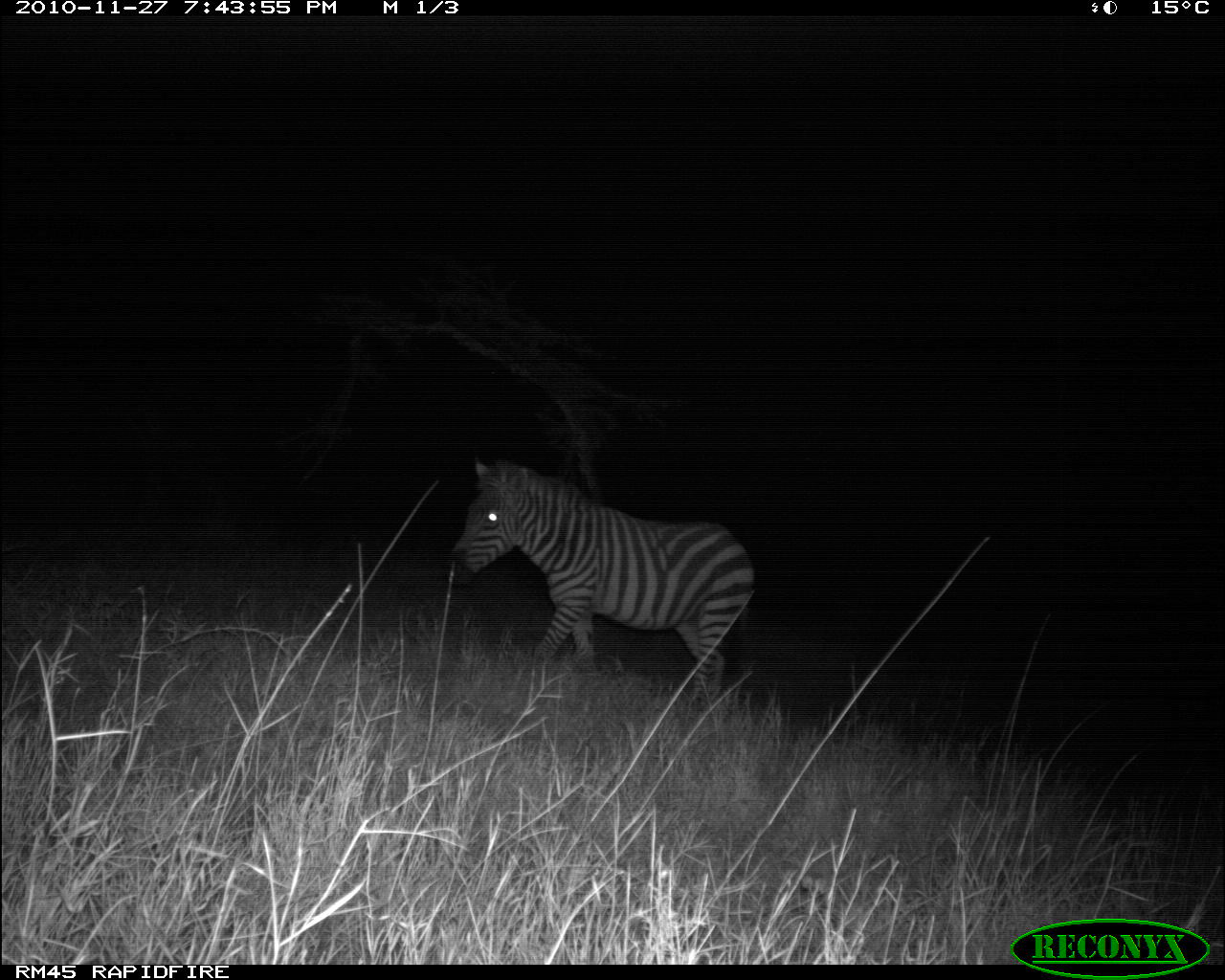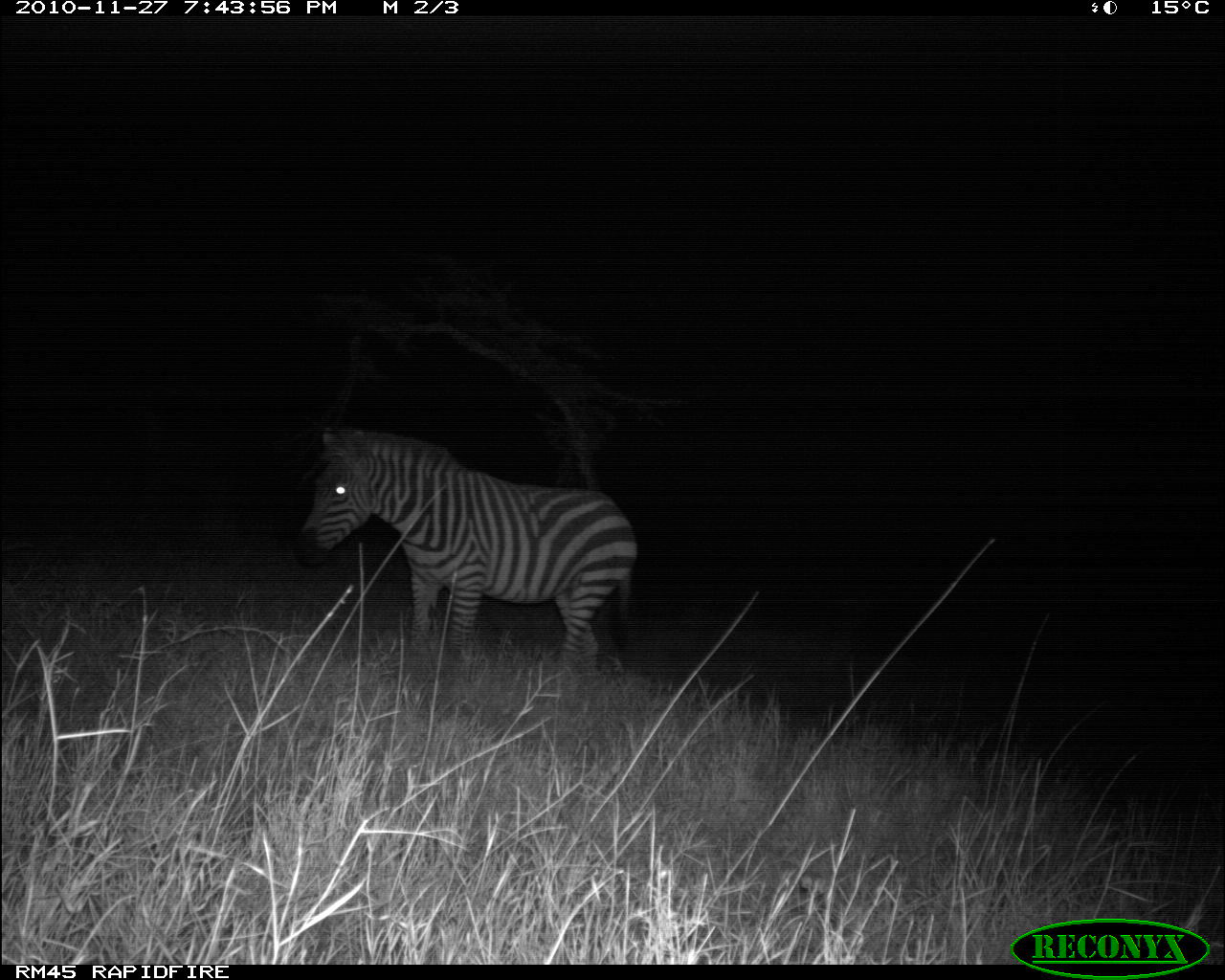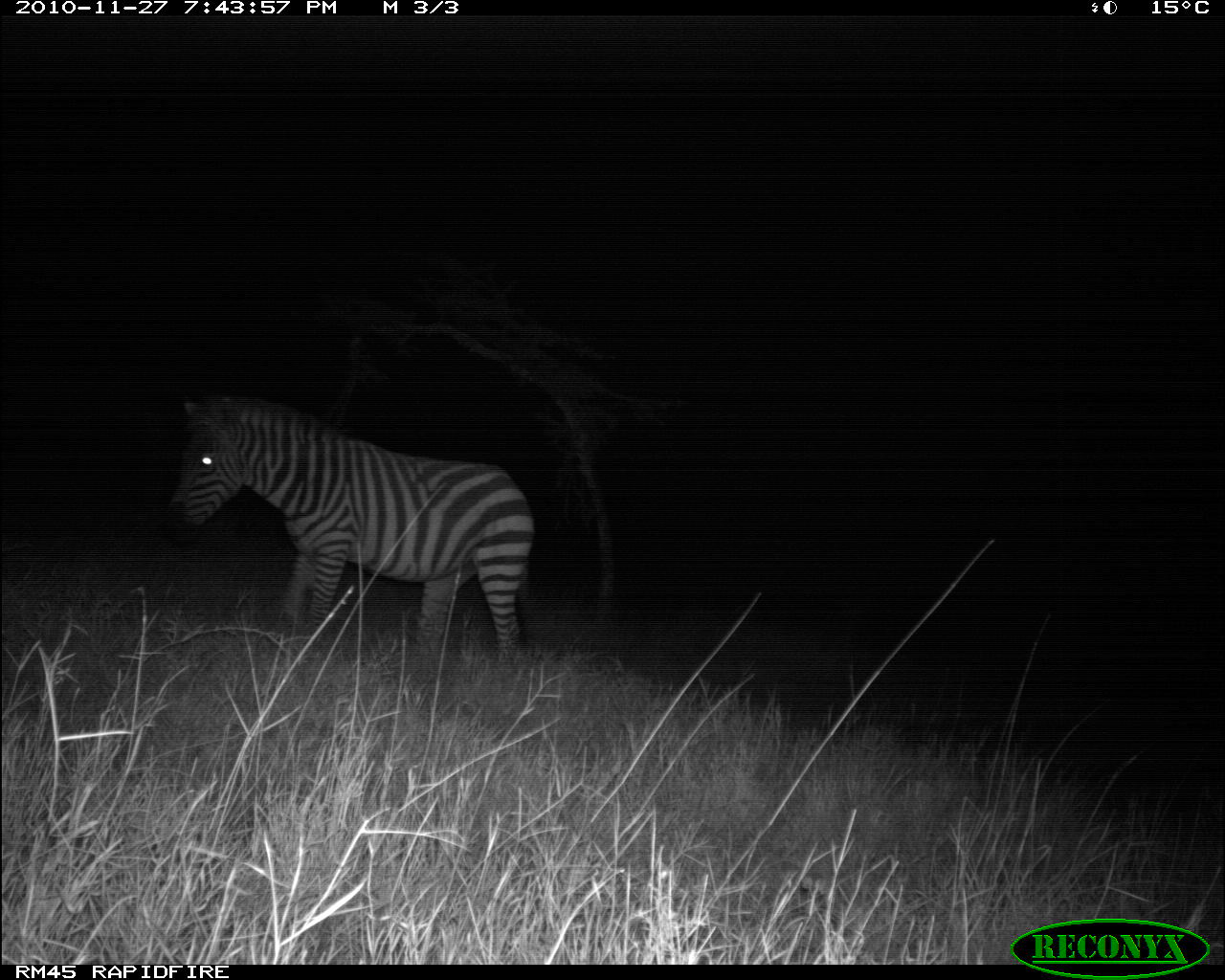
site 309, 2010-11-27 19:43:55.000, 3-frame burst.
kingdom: Animalia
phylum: Chordata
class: Mammalia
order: Perissodactyla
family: Equidae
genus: Equus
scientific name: Equus quagga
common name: plains zebra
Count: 1.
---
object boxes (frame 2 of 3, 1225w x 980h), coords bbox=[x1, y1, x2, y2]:
equus quagga: bbox=[293, 427, 637, 670]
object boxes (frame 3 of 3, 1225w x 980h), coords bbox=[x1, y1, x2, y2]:
equus quagga: bbox=[163, 388, 534, 669]